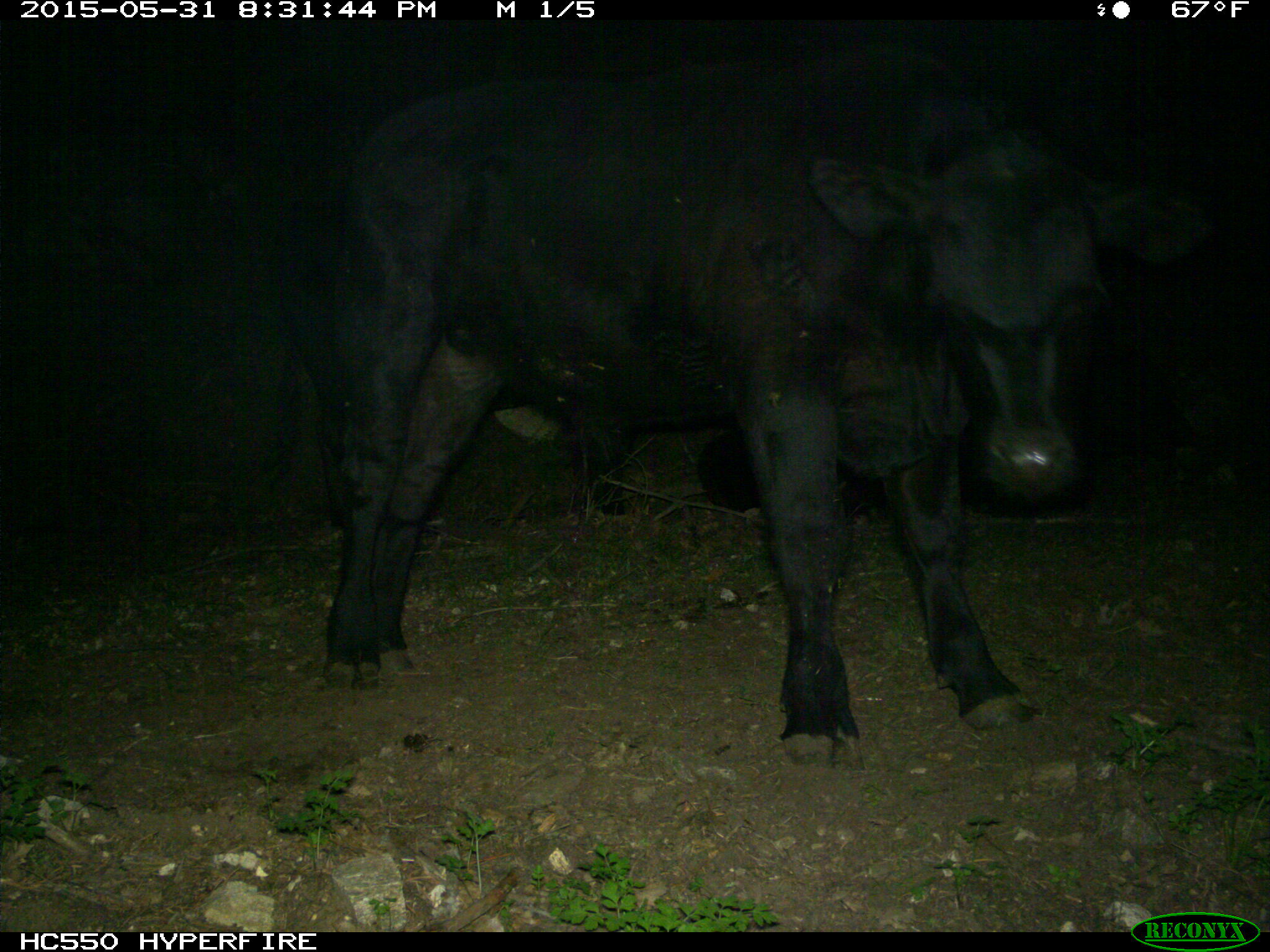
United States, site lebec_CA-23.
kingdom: Animalia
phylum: Chordata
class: Mammalia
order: Artiodactyla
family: Bovidae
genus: Bos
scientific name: Bos taurus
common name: domestic cow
Bos taurus (domestic cow).